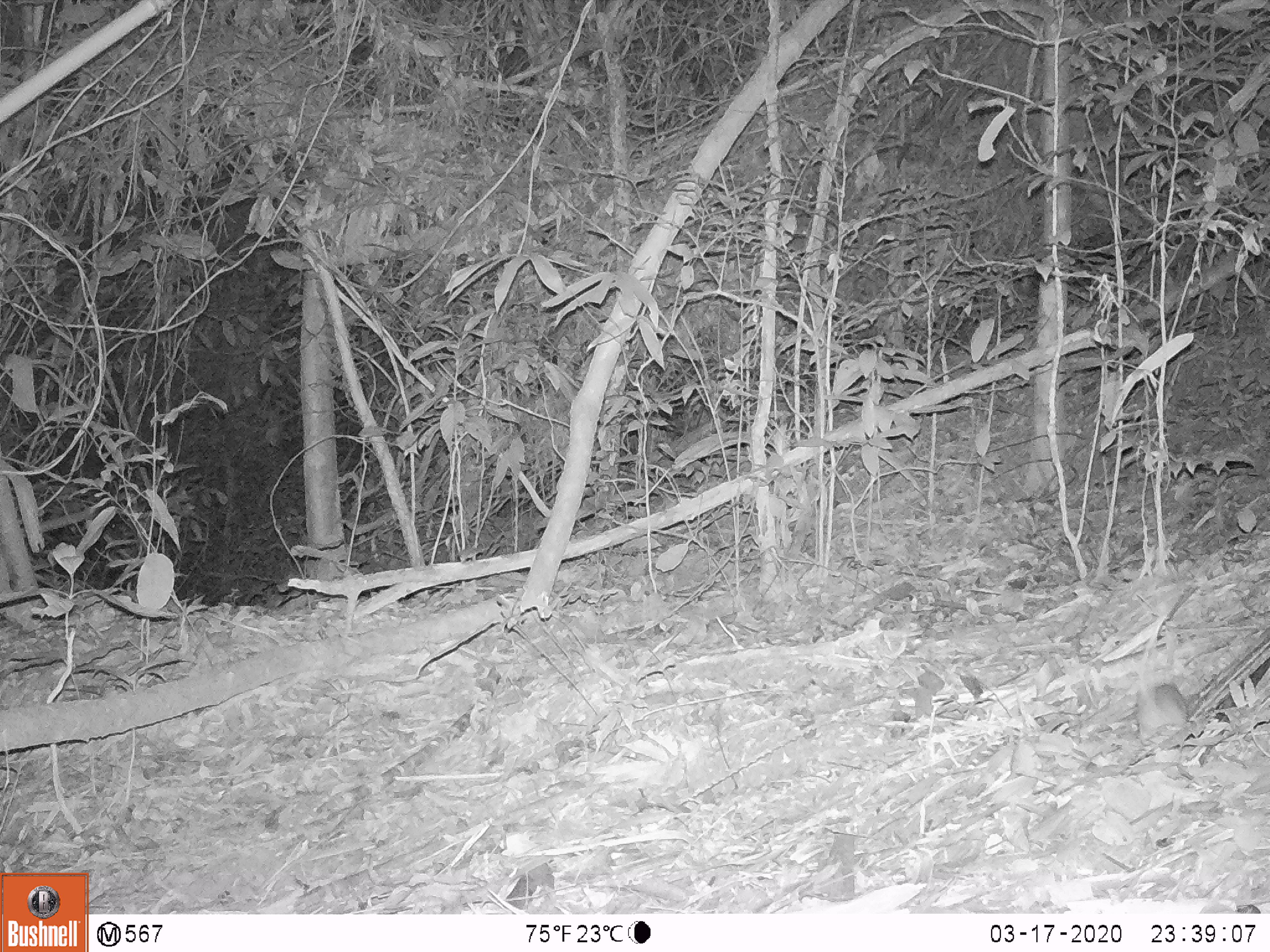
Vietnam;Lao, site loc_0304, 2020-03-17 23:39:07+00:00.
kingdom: Animalia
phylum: Chordata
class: Mammalia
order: Rodentia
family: Muridae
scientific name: Muridae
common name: old-world mice and rats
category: unidentified murid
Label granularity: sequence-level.